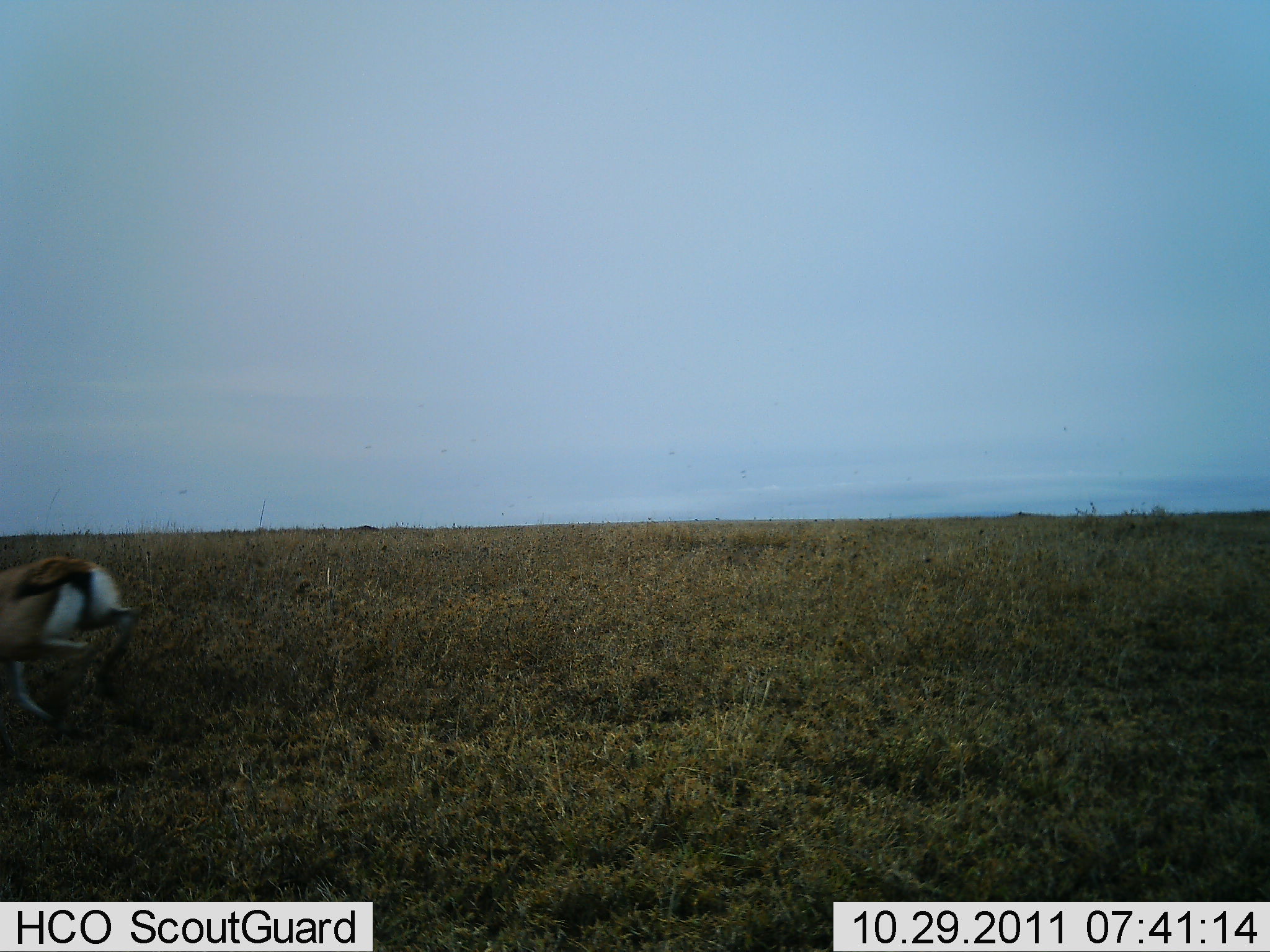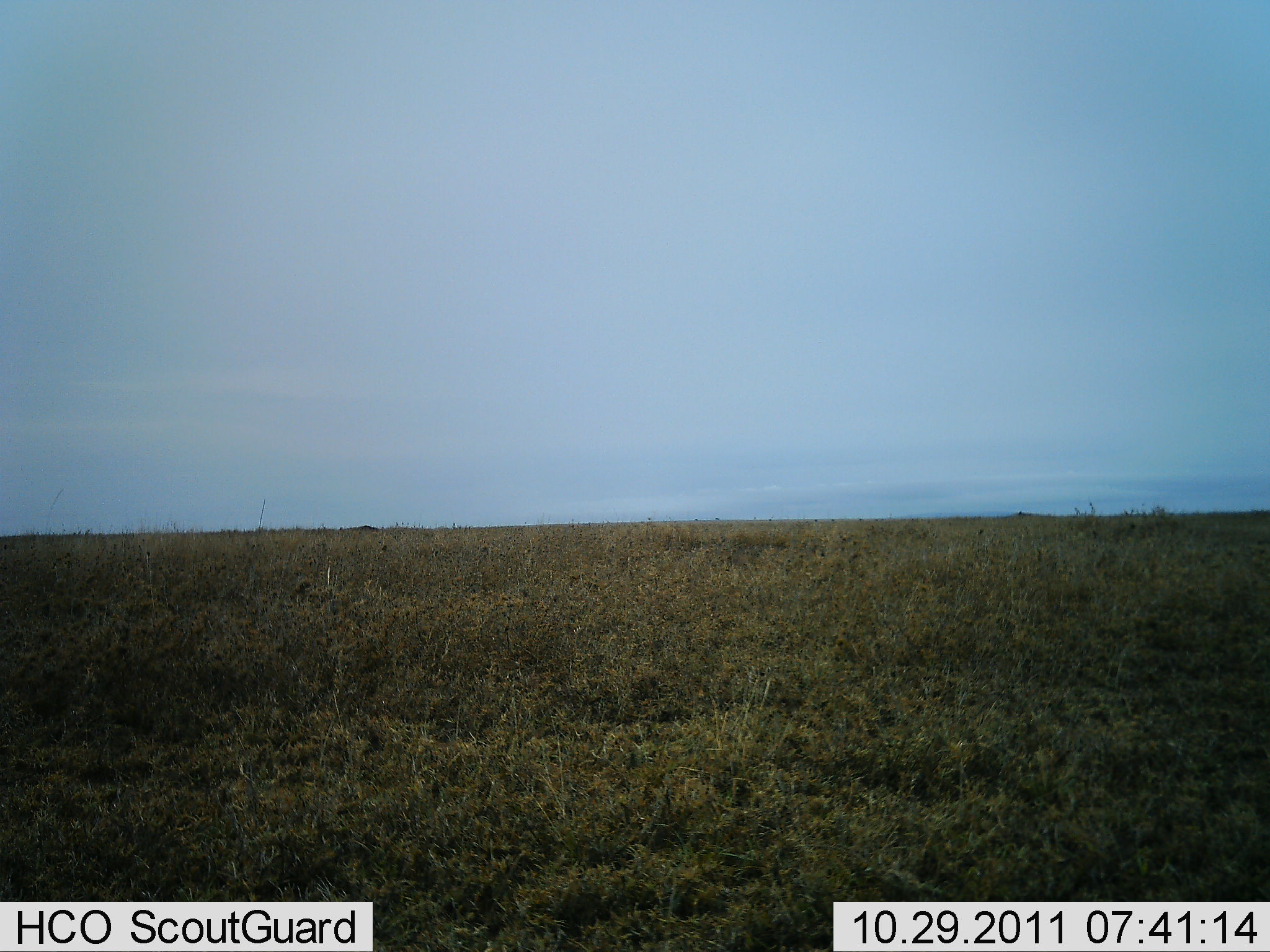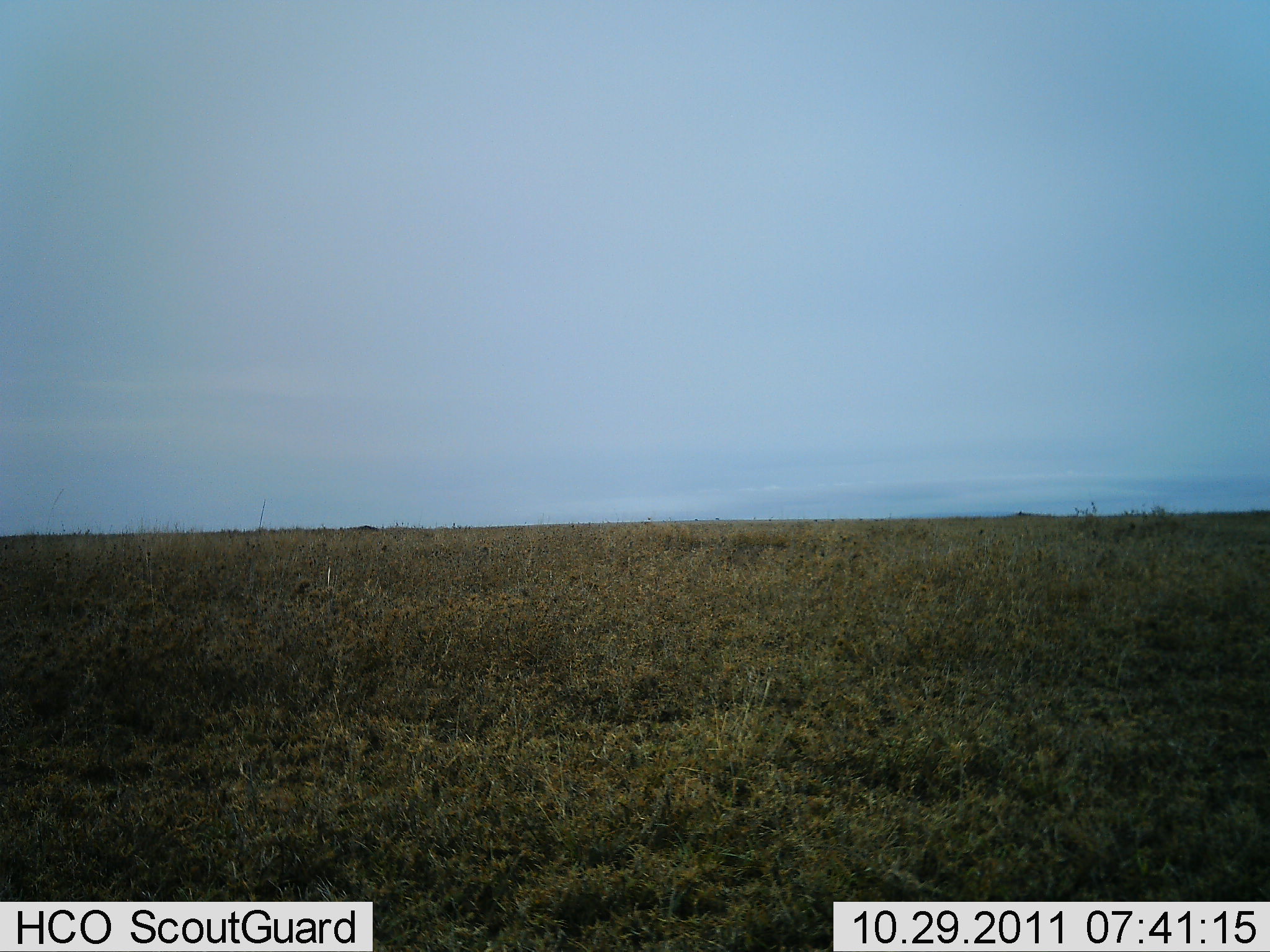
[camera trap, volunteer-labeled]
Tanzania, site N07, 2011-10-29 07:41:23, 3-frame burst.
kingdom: Animalia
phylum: Chordata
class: Mammalia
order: Artiodactyla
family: Bovidae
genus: Eudorcas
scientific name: Eudorcas thomsonii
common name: thomson's gazelle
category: gazellethomsons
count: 1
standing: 7%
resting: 0%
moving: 93%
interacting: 0%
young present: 0%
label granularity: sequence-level